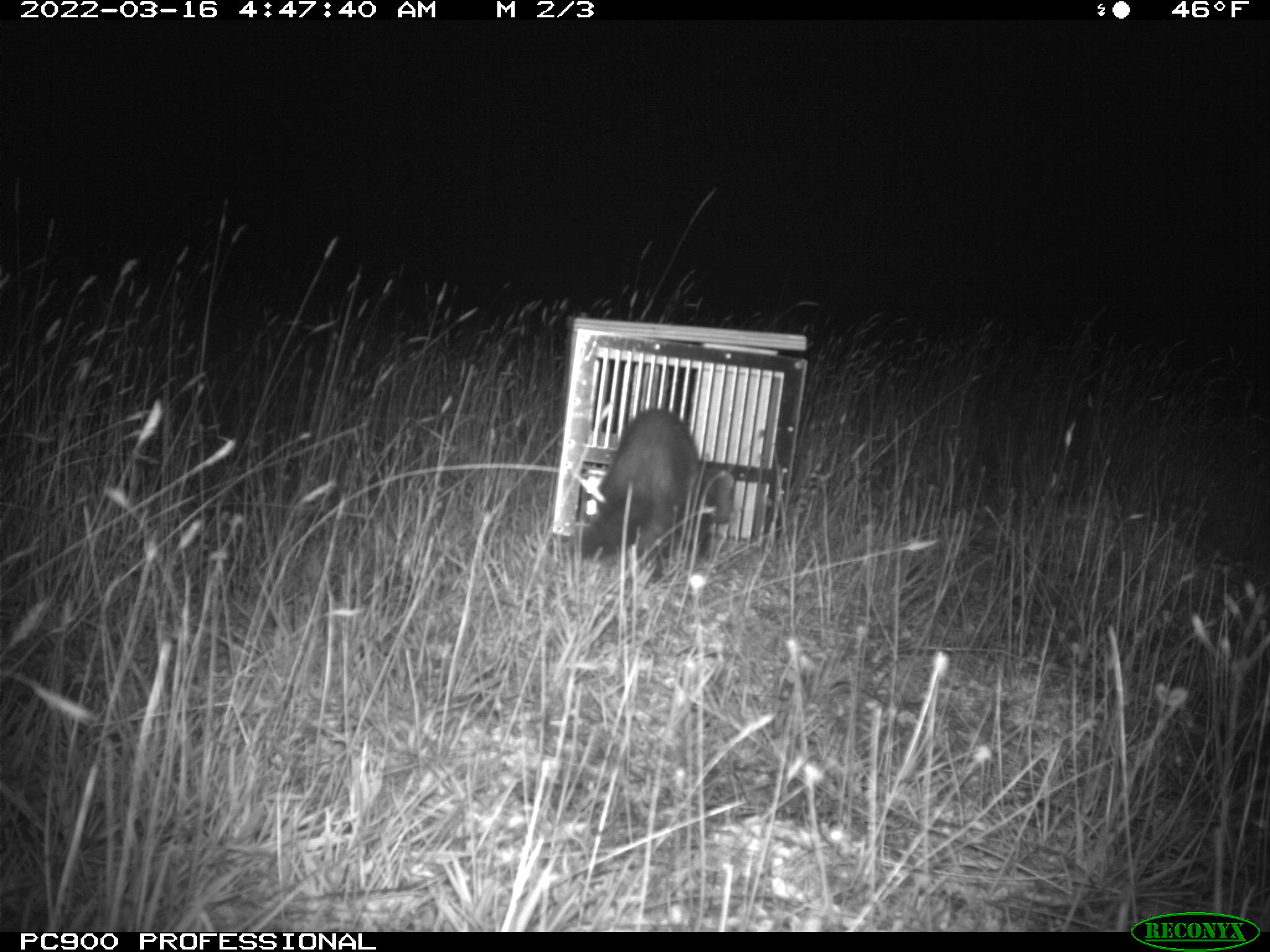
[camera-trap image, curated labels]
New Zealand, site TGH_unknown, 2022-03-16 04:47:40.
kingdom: Animalia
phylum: Chordata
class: Mammalia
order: Carnivora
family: Mustelidae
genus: Mustela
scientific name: Mustela furo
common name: ferret